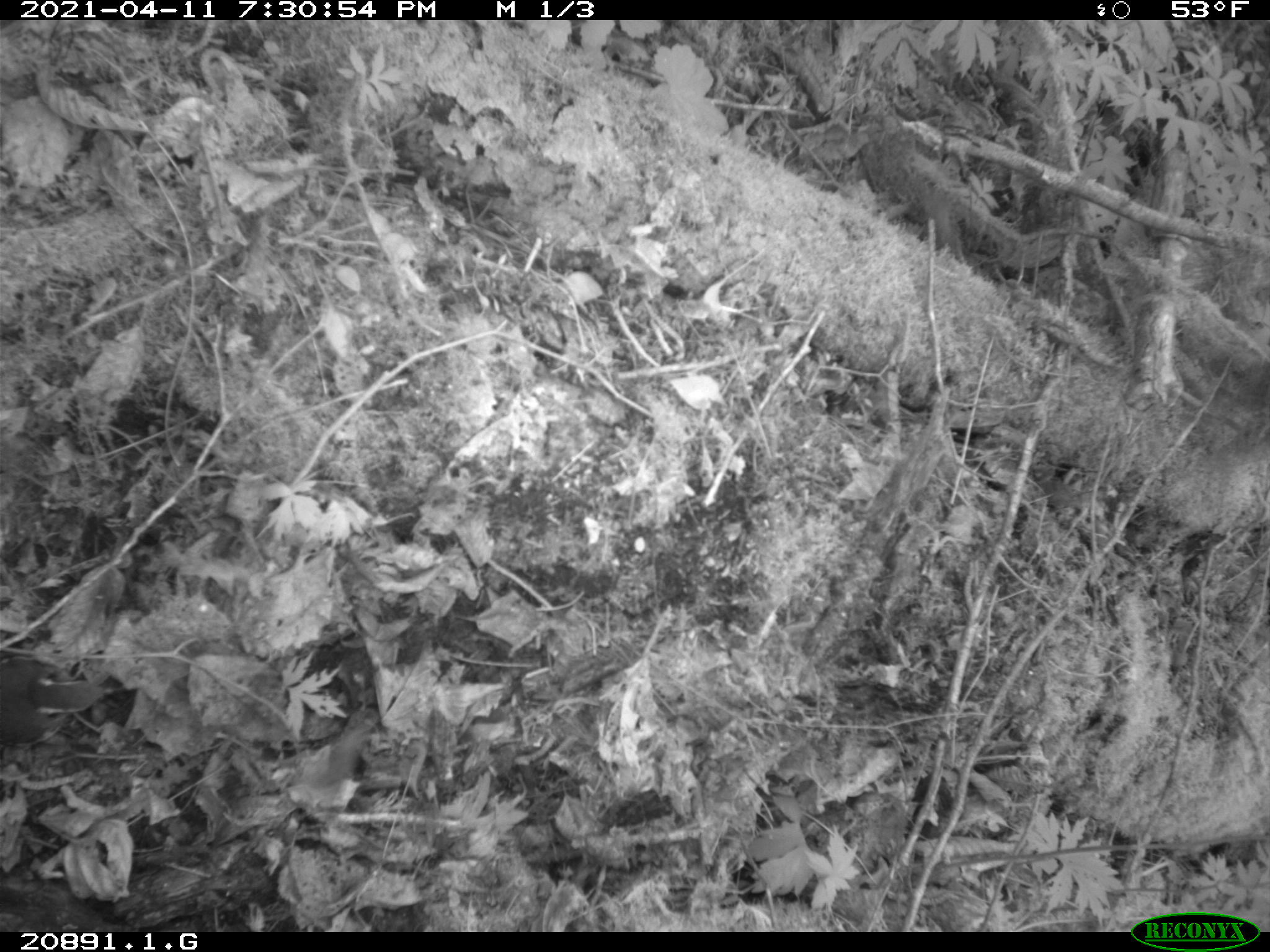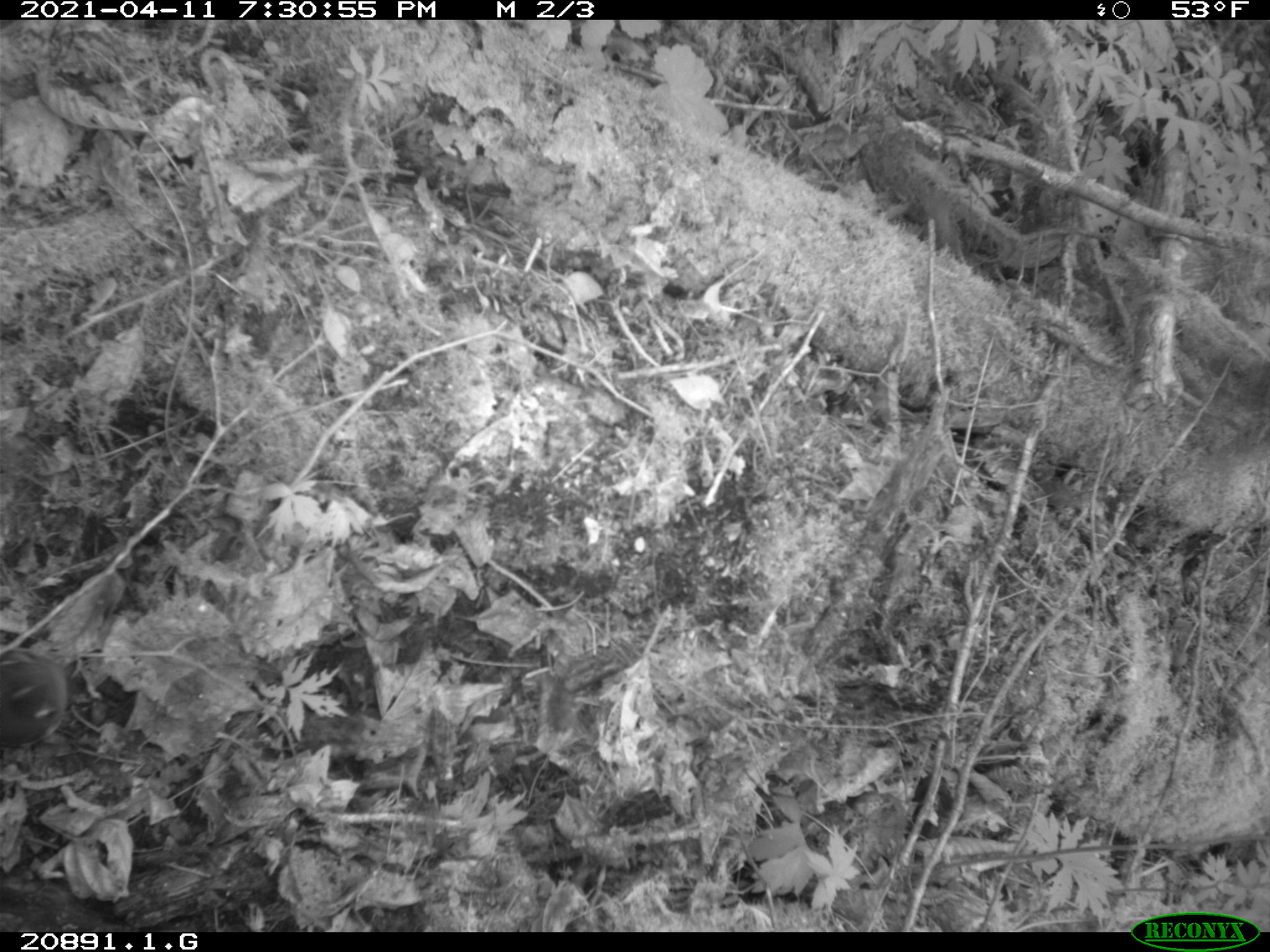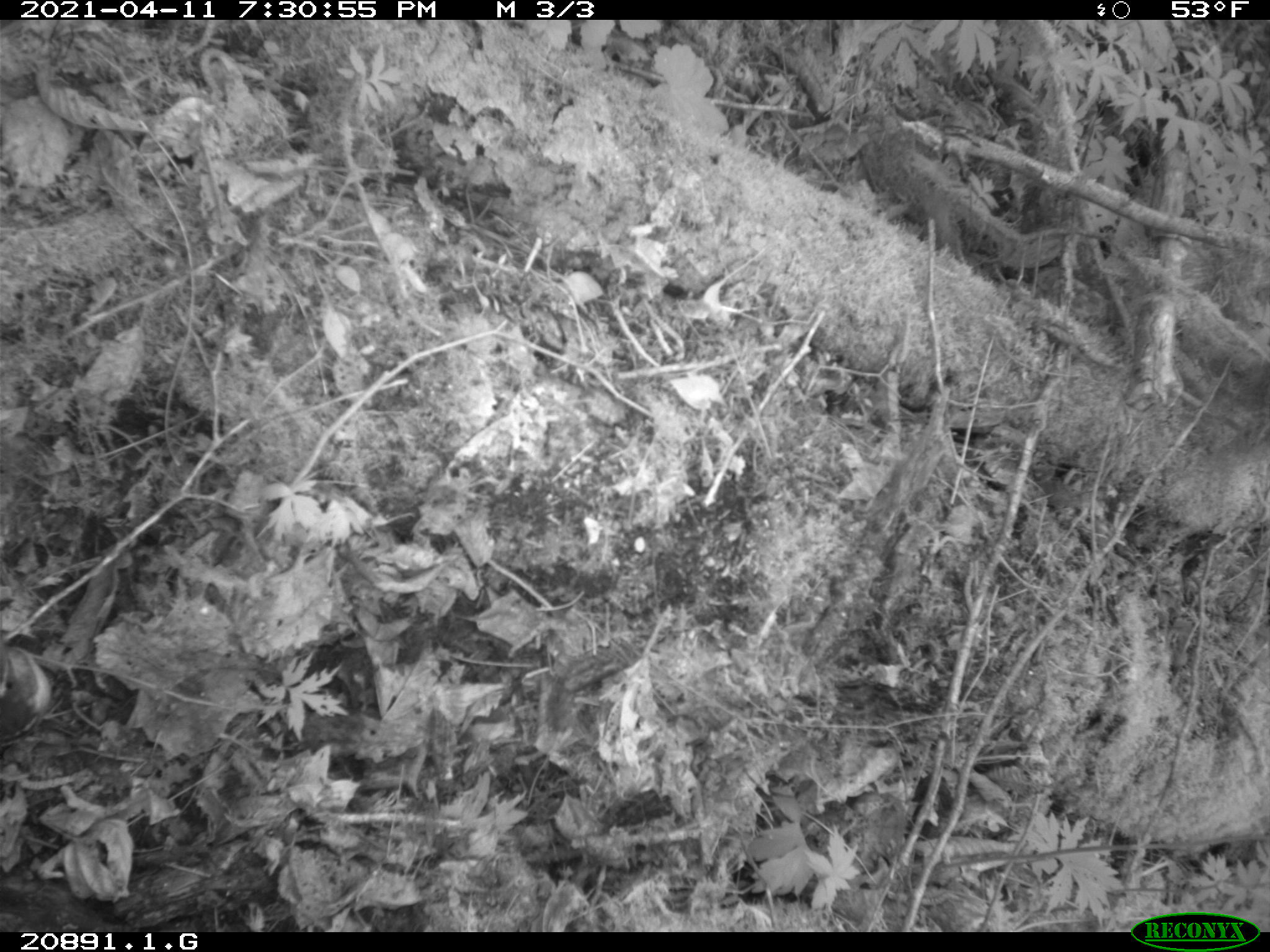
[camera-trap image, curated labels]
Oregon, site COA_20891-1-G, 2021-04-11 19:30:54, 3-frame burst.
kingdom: Animalia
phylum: Chordata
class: Aves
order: Passeriformes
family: Turdidae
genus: Ixoreus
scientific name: Ixoreus naevius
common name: varied thrush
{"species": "varied thrush (Ixoreus naevius)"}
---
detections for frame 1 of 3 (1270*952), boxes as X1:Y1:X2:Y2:
varied thrush: 0:652:119:752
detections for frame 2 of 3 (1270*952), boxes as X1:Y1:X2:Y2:
varied thrush: 0:640:77:758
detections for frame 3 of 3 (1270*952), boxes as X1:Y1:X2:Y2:
varied thrush: 4:639:53:755